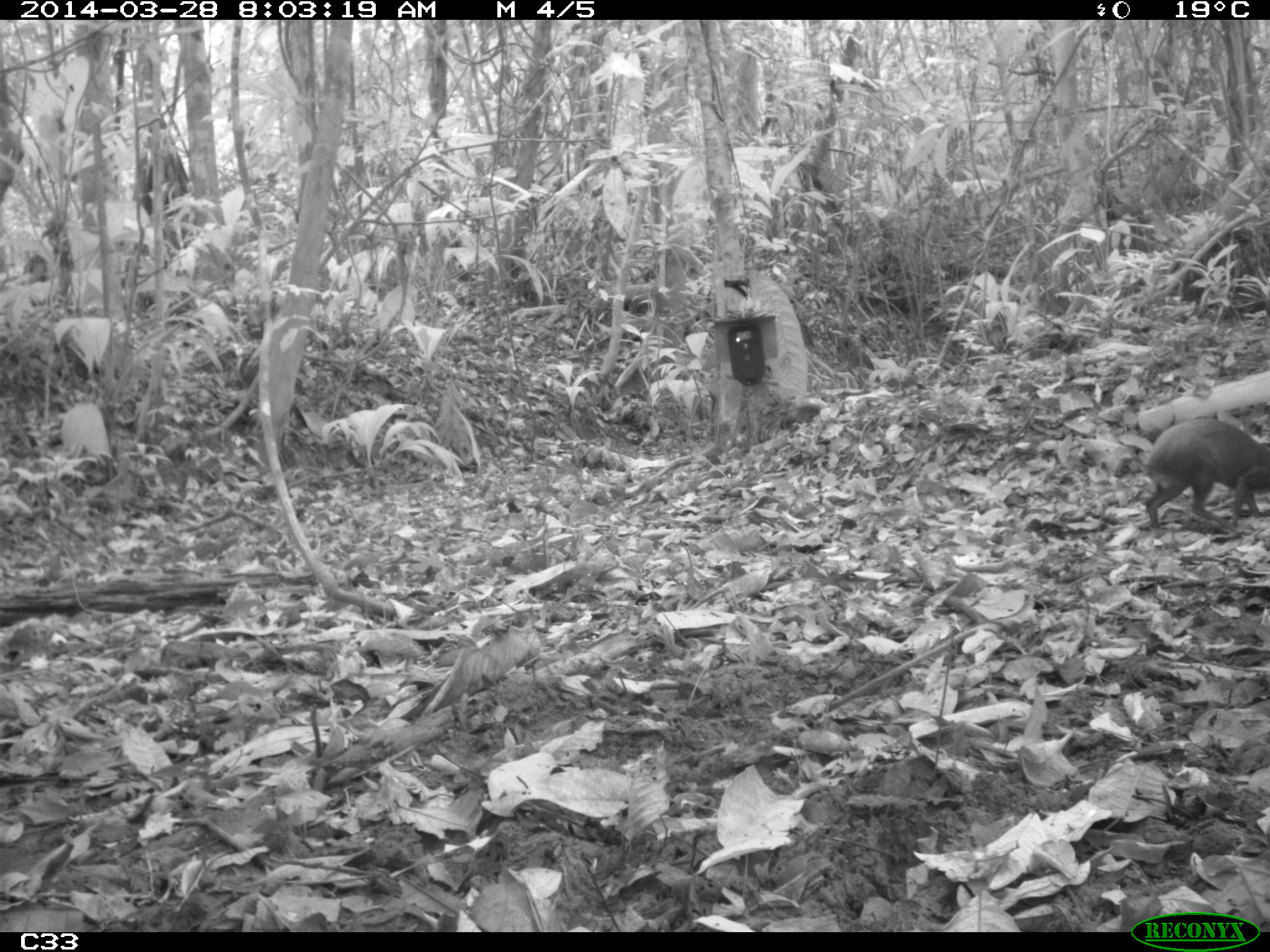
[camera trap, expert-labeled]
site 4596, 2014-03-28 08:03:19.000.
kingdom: Animalia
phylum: Chordata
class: Mammalia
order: Rodentia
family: Dasyproctidae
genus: Dasyprocta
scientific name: Dasyprocta leporina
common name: red-rumped agouti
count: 1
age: adult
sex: male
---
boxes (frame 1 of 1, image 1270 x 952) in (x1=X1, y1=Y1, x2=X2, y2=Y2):
dasyprocta leporina: (x1=1144, y1=418, x2=1270, y2=537)